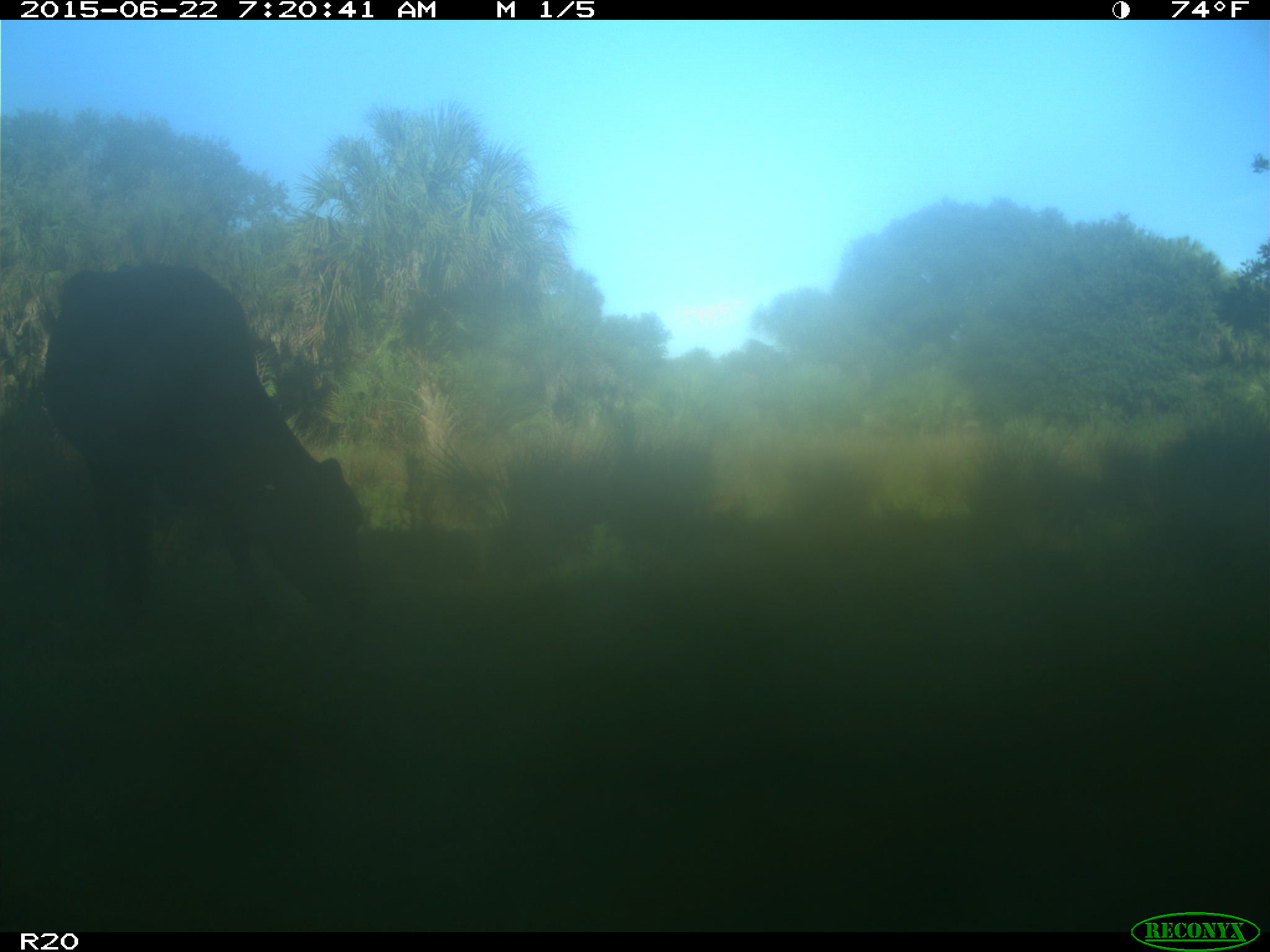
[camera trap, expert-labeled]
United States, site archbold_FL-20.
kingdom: Animalia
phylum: Chordata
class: Mammalia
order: Artiodactyla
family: Bovidae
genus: Bos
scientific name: Bos taurus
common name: domestic cow